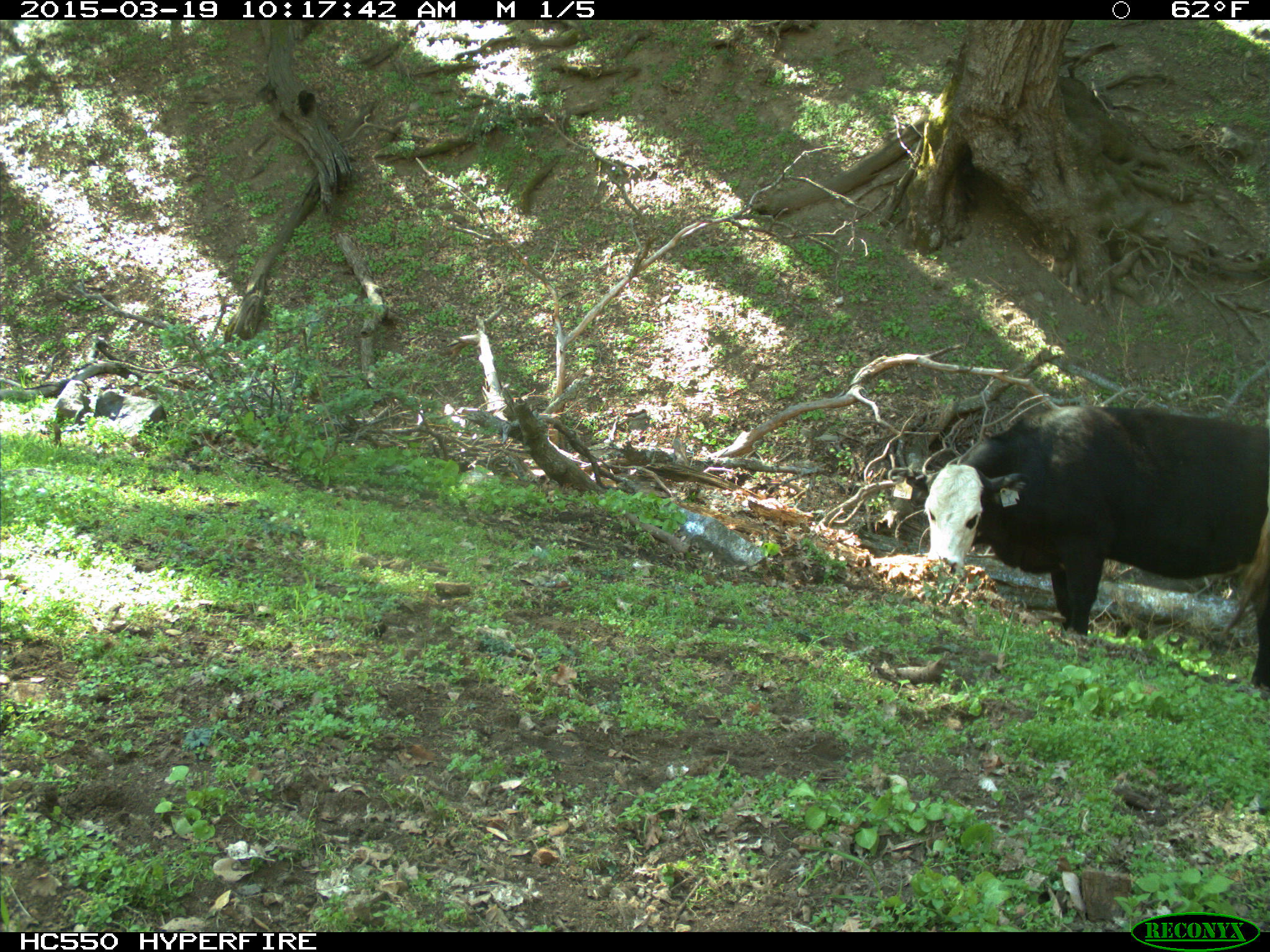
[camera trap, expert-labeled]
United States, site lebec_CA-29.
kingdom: Animalia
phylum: Chordata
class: Mammalia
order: Artiodactyla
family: Bovidae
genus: Bos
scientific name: Bos taurus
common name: domestic cow